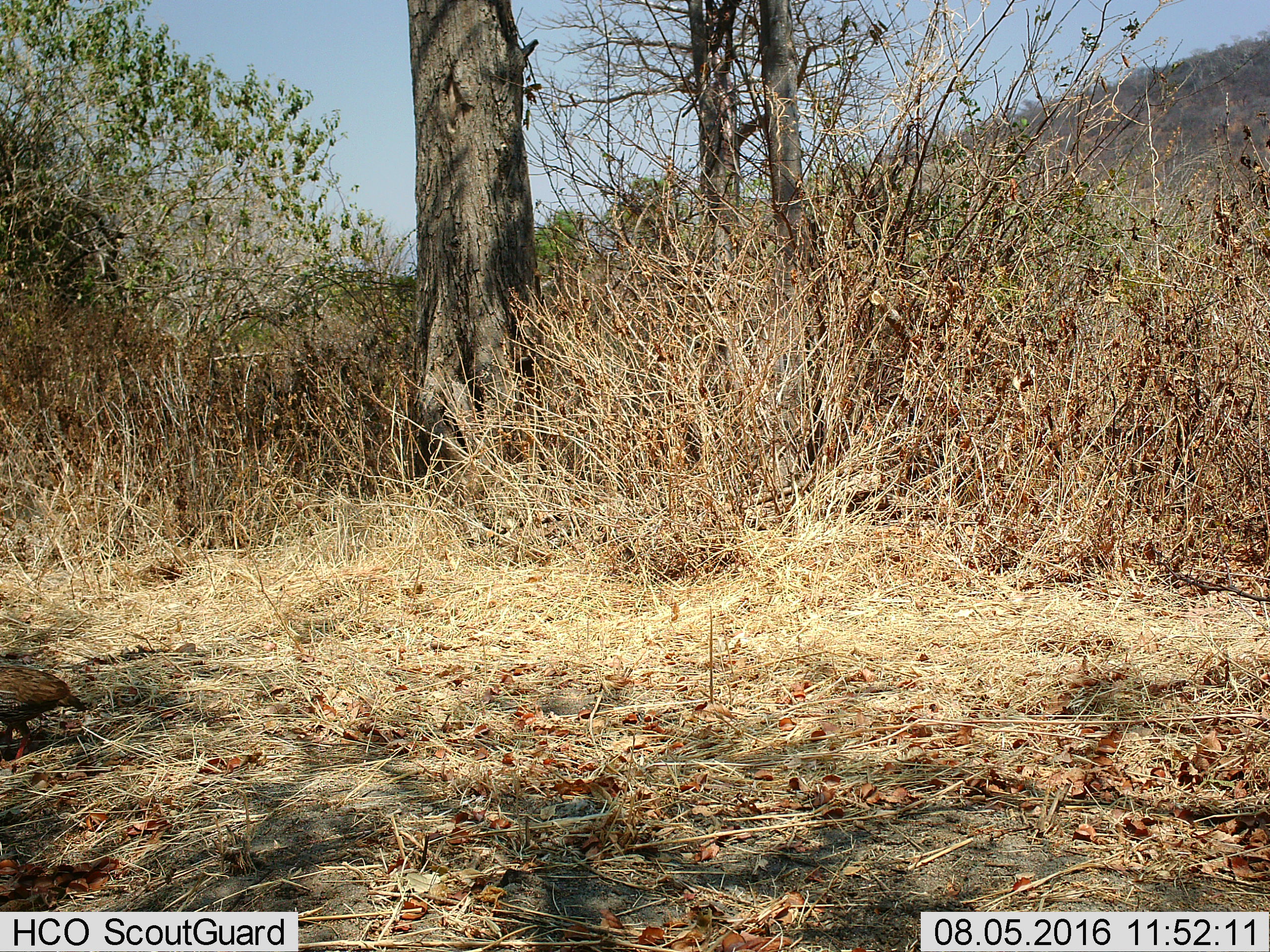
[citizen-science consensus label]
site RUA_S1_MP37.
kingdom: Animalia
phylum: Chordata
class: Aves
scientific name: Aves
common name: bird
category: birdother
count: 1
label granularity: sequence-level